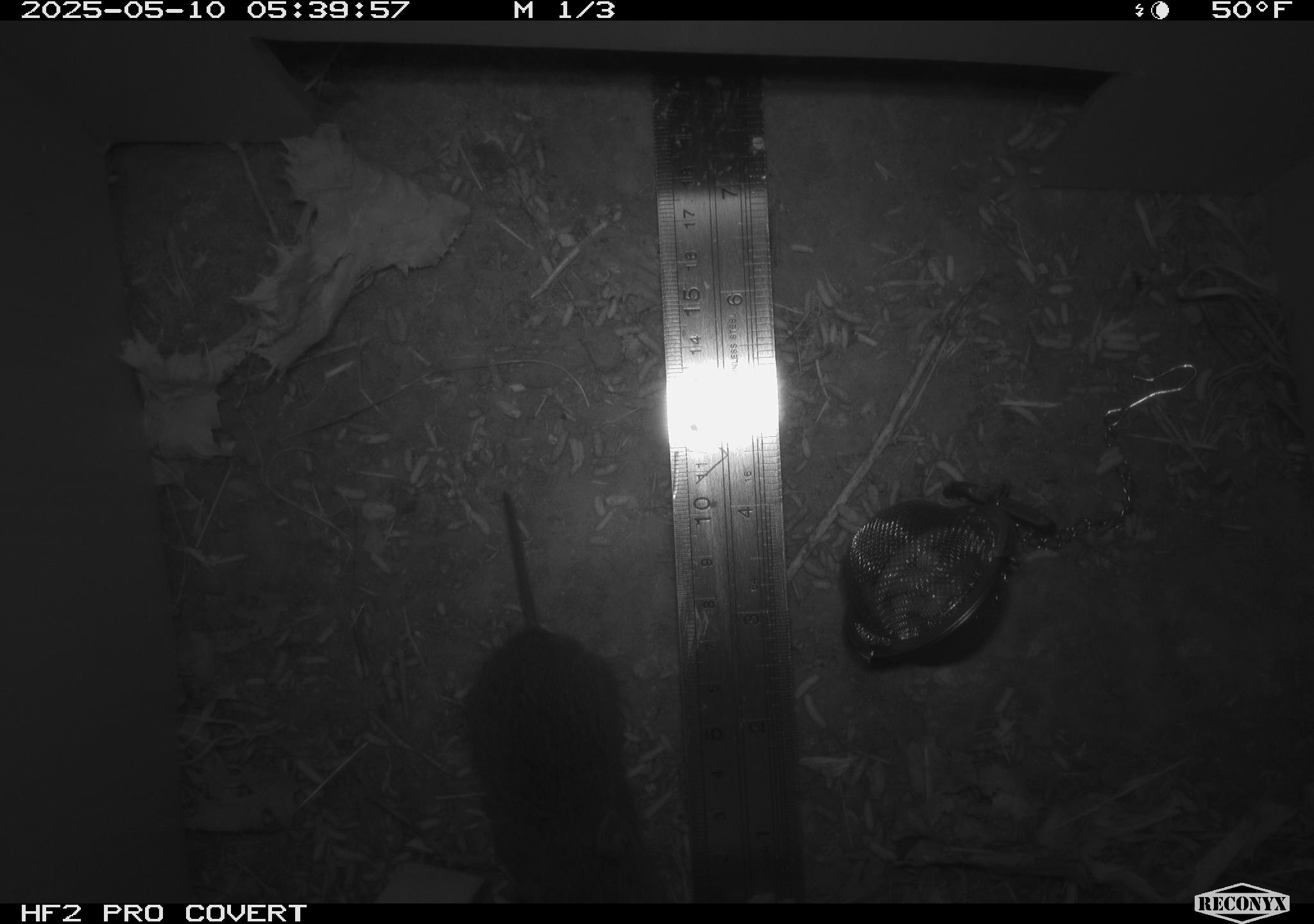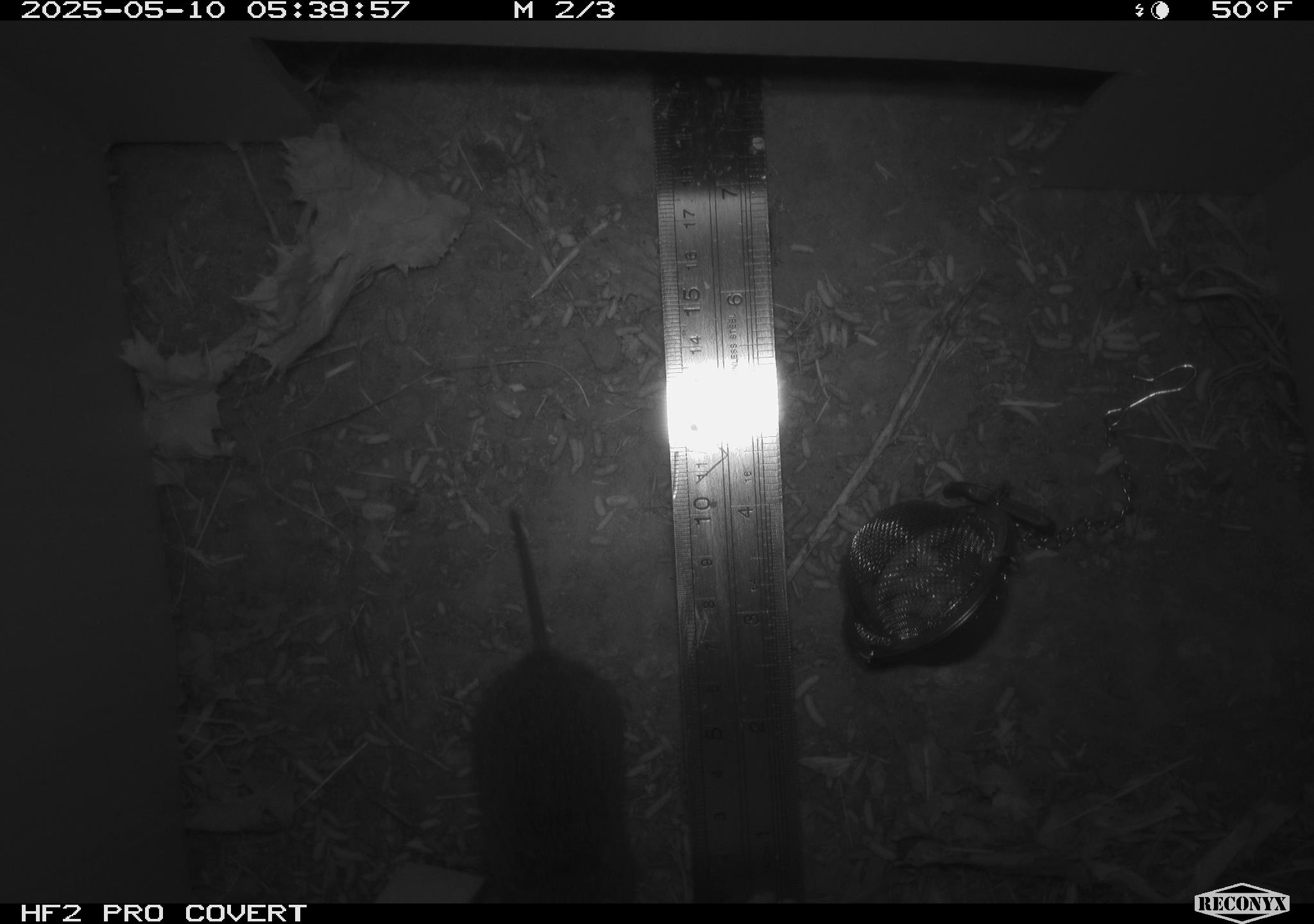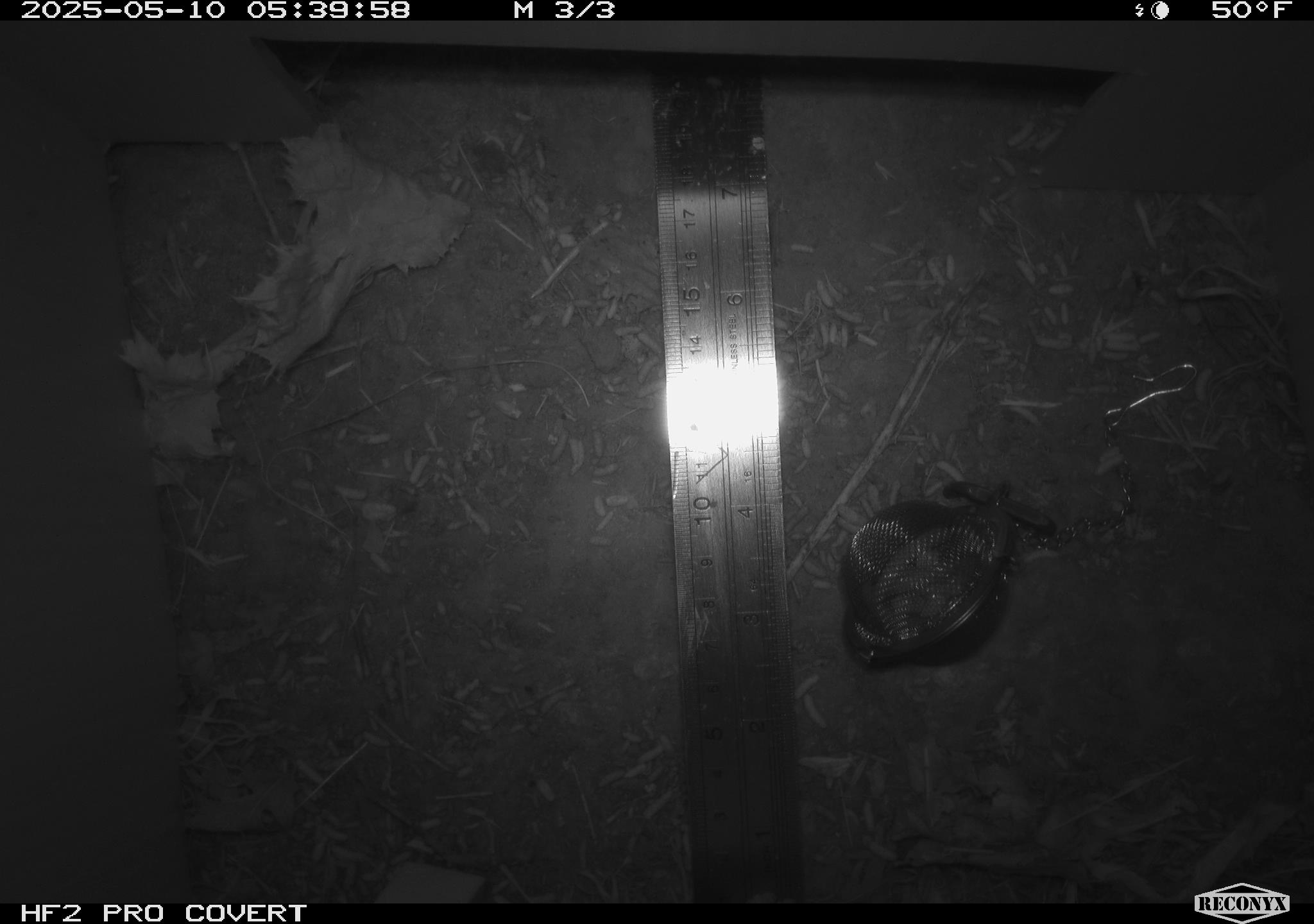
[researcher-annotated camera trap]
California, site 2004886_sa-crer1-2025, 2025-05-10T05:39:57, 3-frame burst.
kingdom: Animalia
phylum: Chordata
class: Mammalia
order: Rodentia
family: Cricetidae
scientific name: Arvicolinae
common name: voles, lemmings, and muskrats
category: arvicolinae subfamily